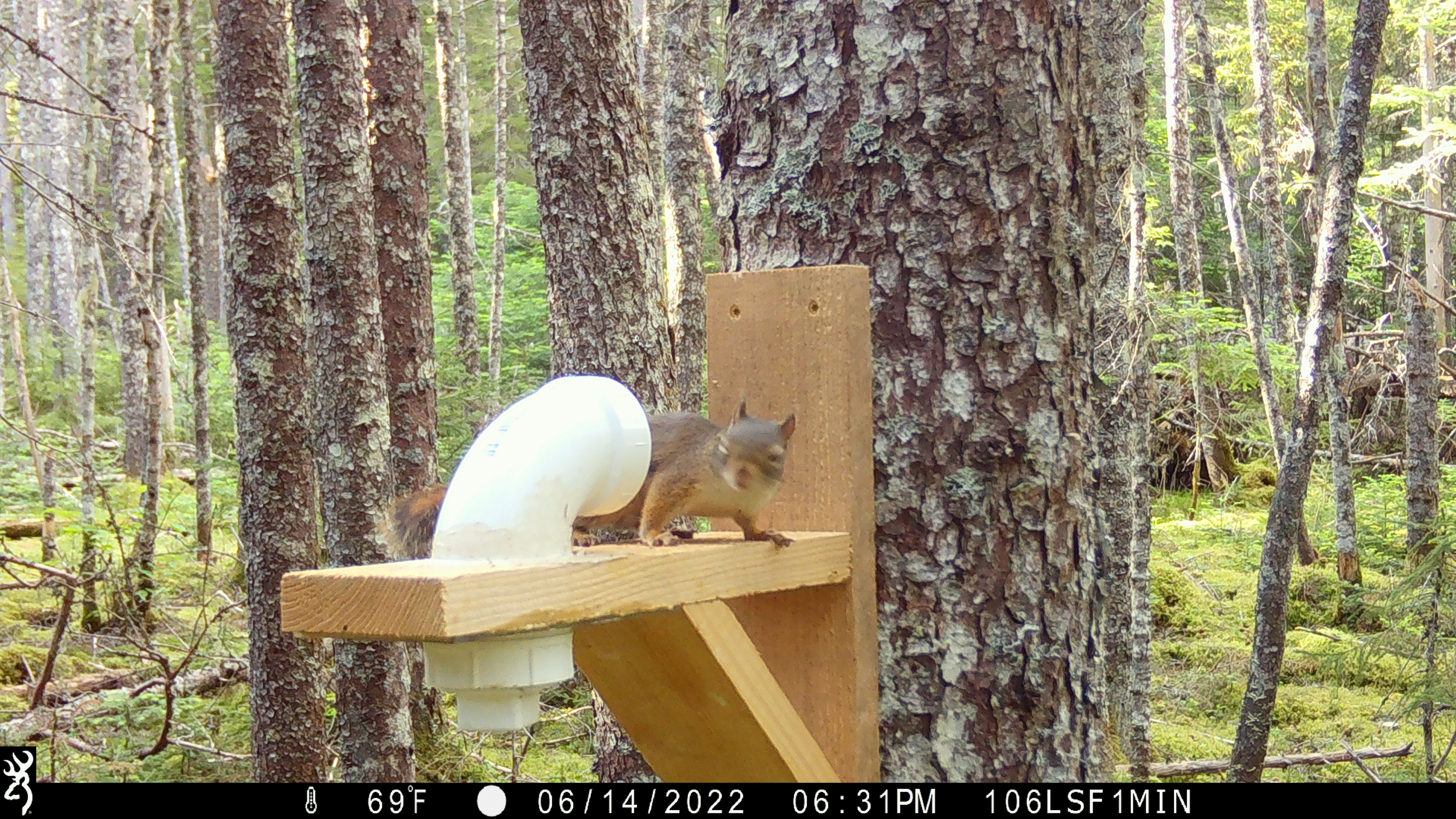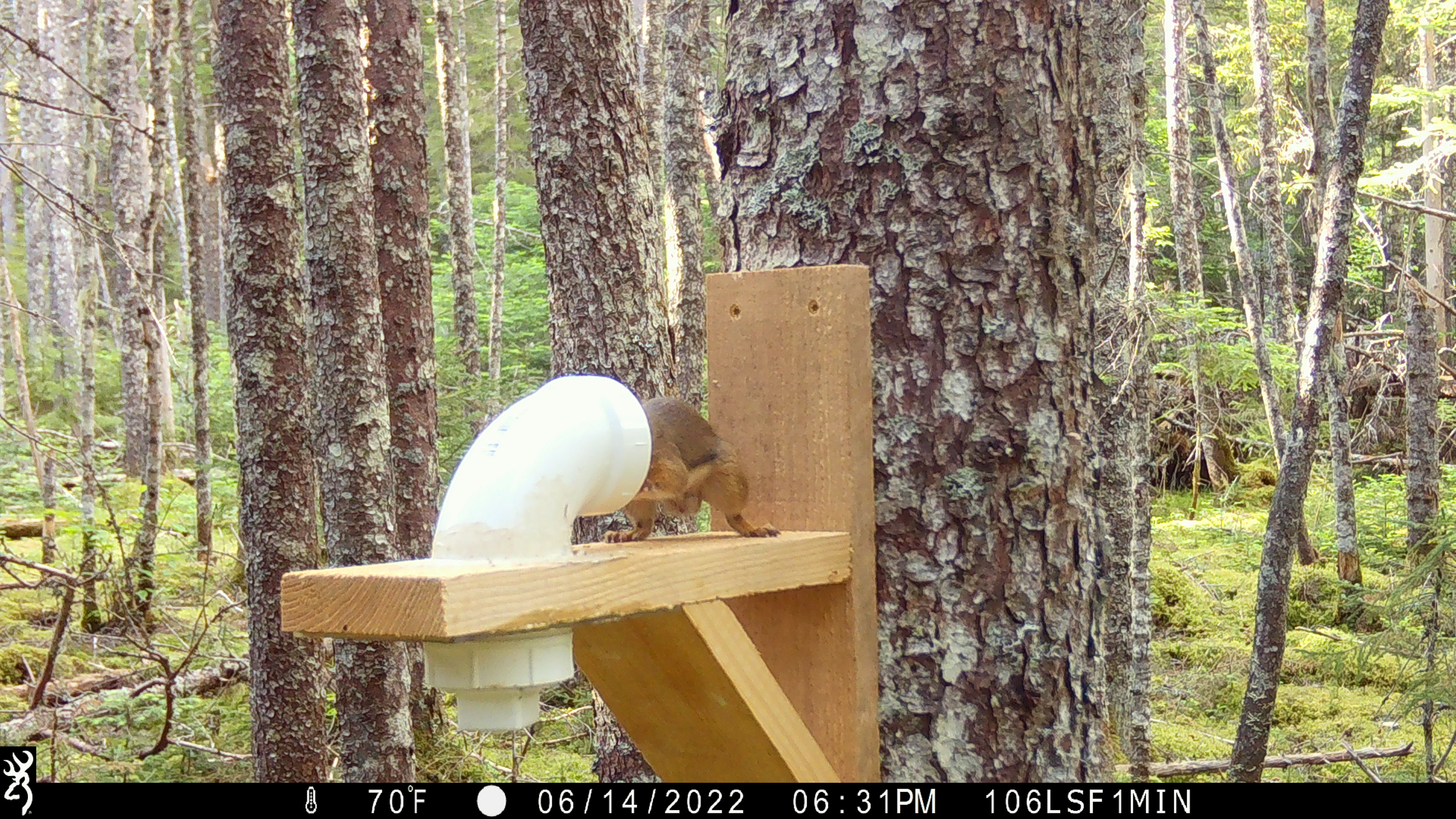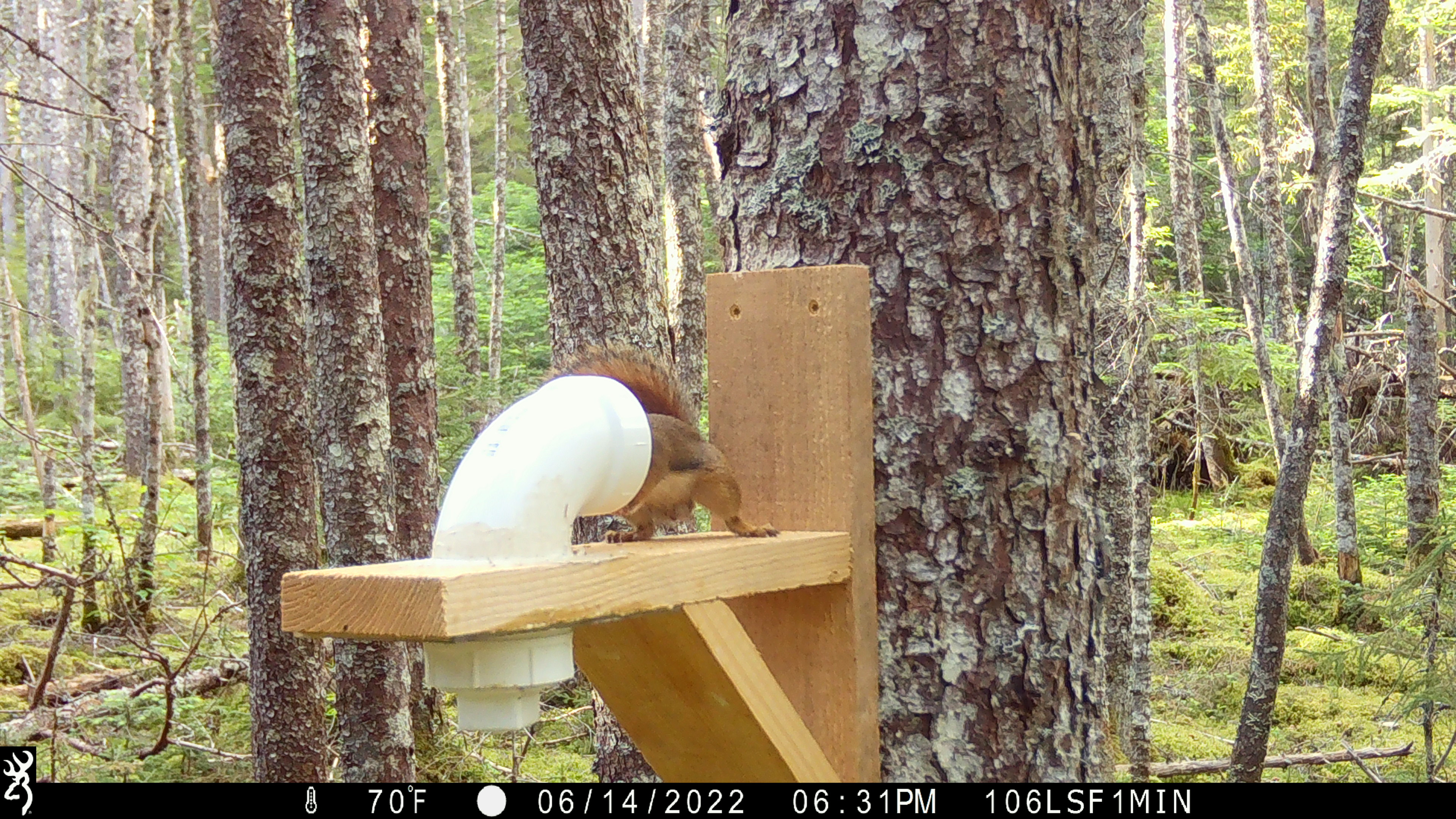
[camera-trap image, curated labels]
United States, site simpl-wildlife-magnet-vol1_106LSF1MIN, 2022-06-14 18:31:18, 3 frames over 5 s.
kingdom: Animalia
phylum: Chordata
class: Mammalia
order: Rodentia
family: Sciuridae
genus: Tamiasciurus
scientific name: Tamiasciurus hudsonicus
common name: red squirrel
Red squirrel (Tamiasciurus hudsonicus).